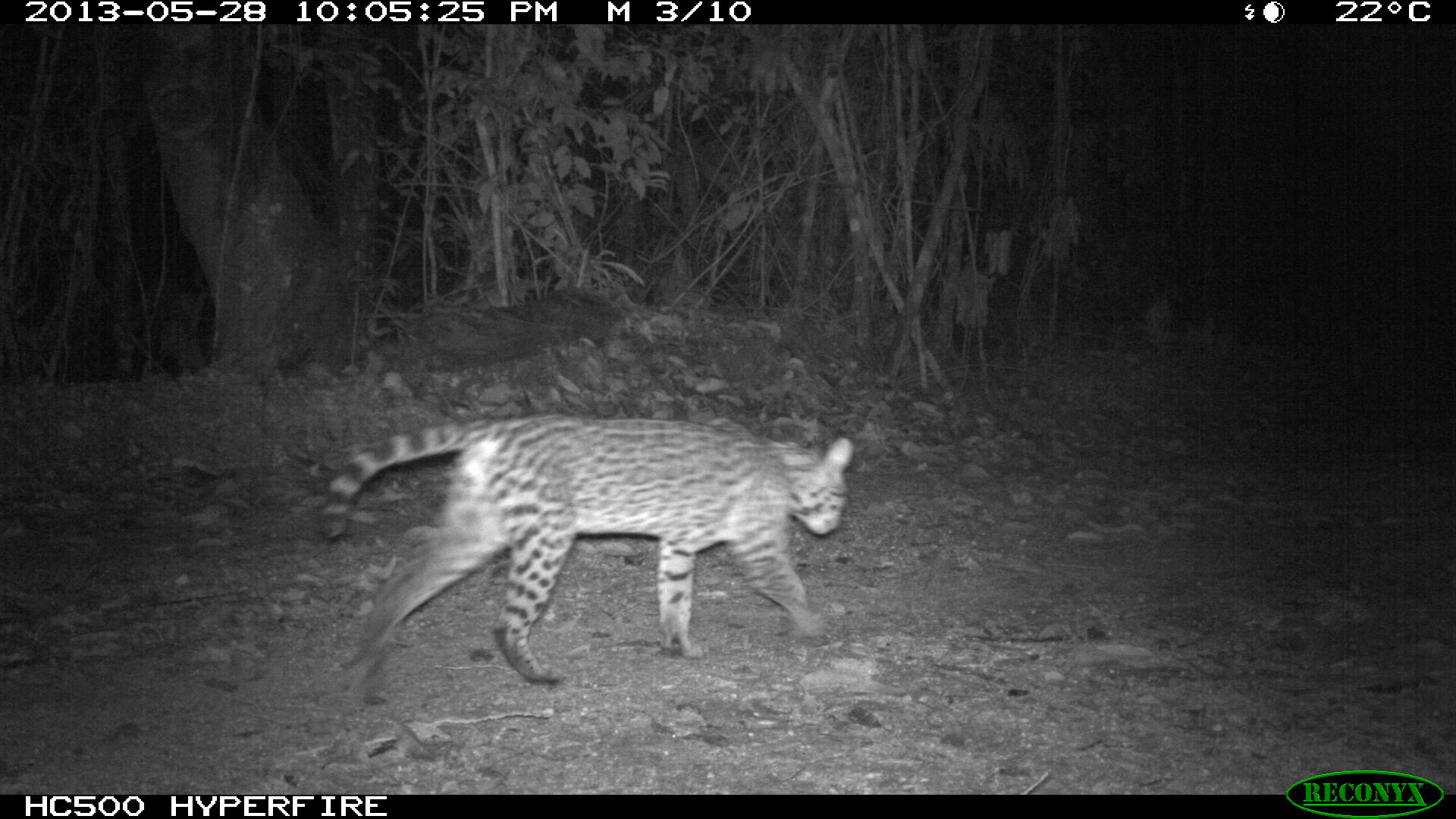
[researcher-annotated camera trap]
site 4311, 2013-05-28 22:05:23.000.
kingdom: Animalia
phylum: Chordata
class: Mammalia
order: Carnivora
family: Felidae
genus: Leopardus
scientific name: Leopardus pardalis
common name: ocelot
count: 1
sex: female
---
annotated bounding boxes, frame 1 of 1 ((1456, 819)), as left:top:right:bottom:
leopardus pardalis: 315:411:854:707